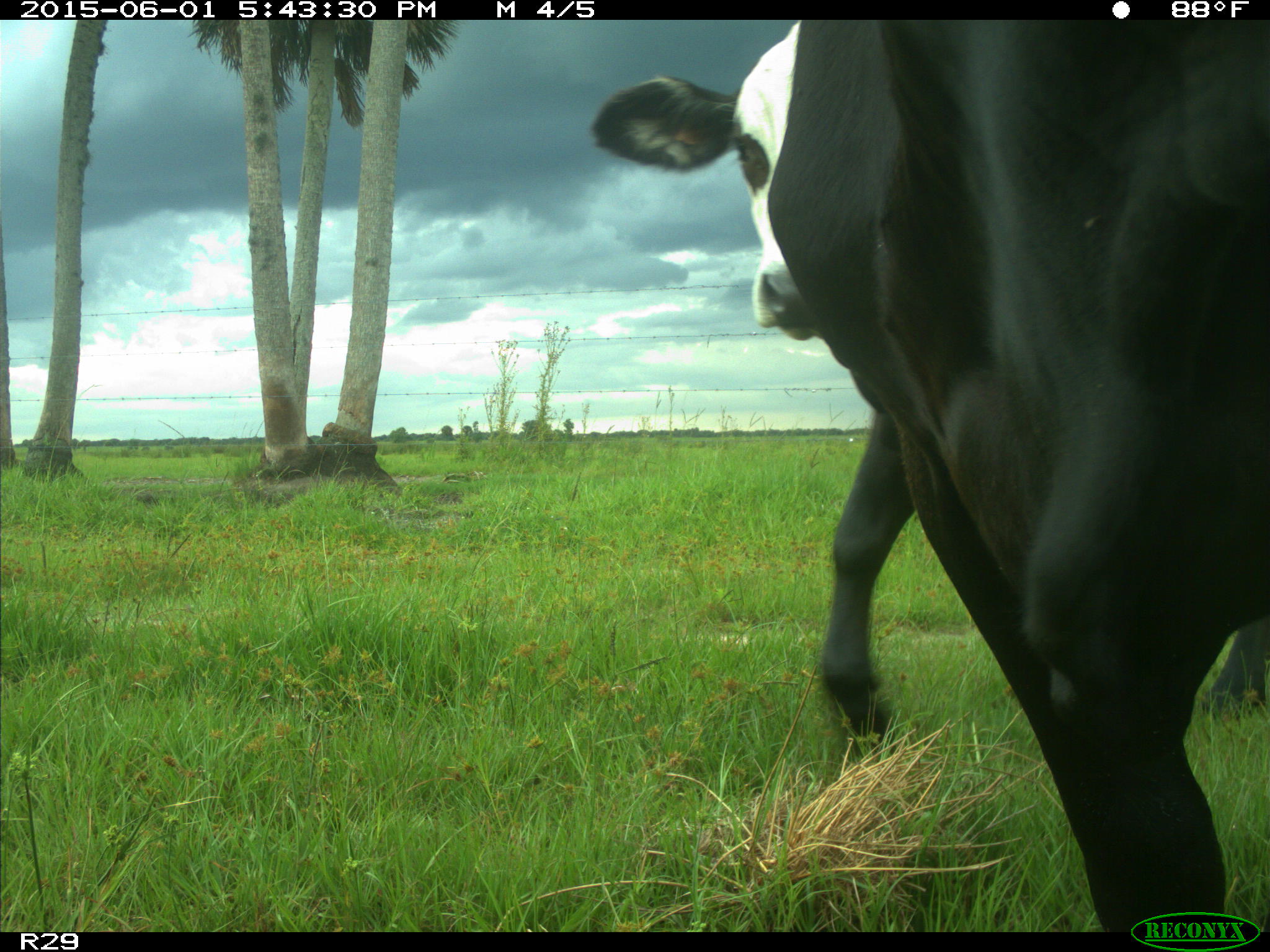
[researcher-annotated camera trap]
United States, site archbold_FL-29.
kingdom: Animalia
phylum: Chordata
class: Mammalia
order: Artiodactyla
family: Bovidae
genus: Bos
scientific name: Bos taurus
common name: domestic cow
Bos taurus (domestic cow).